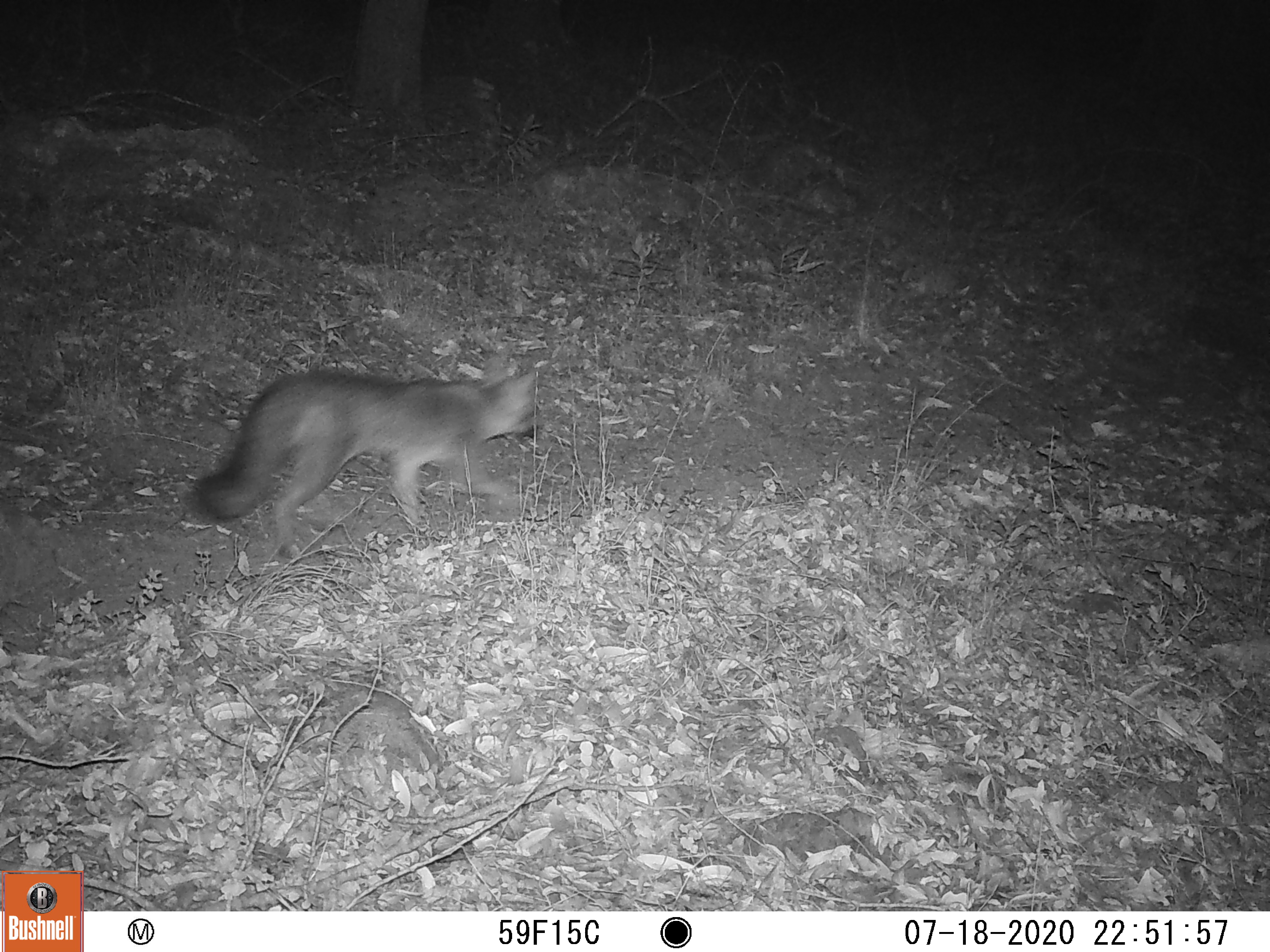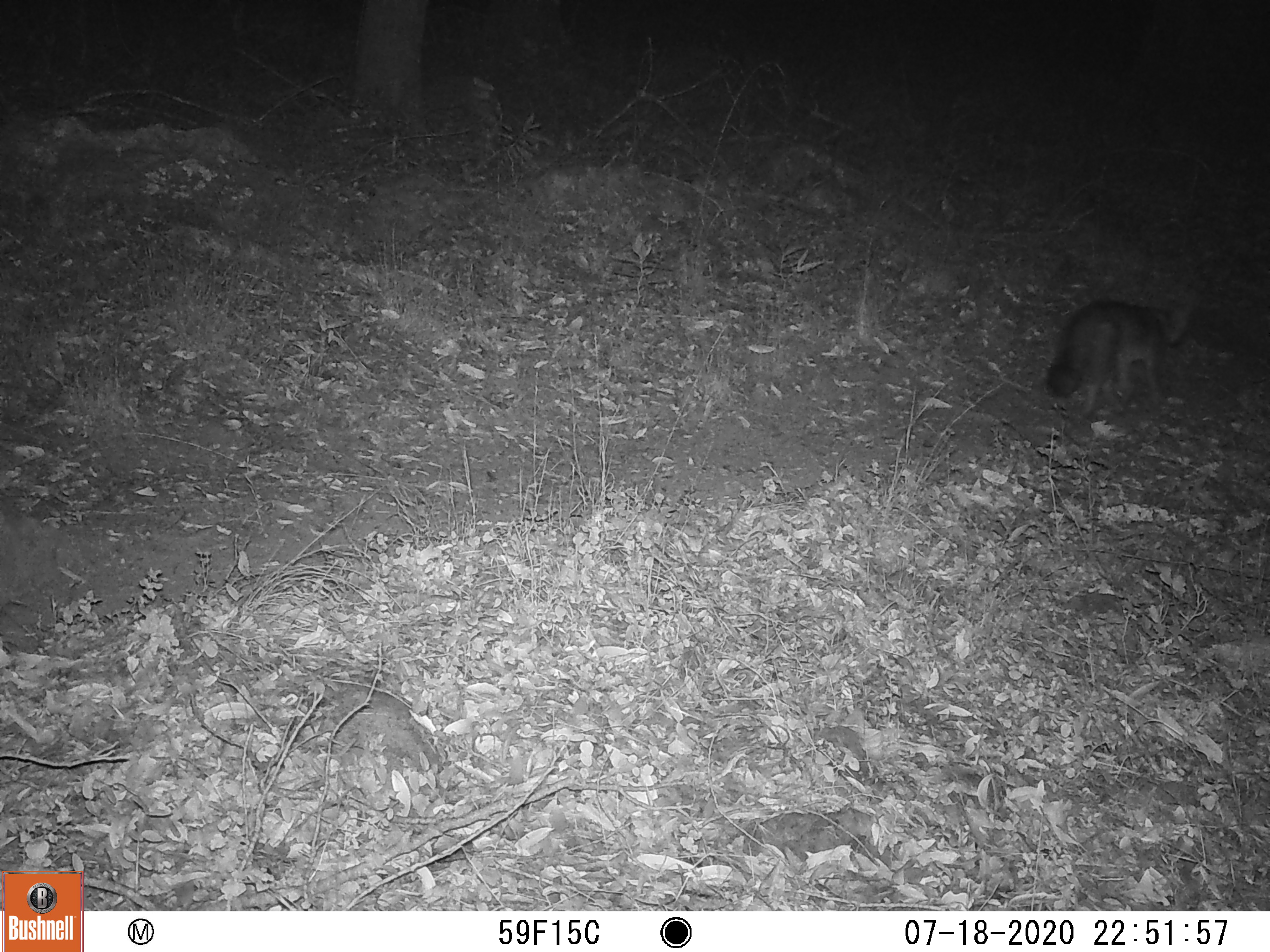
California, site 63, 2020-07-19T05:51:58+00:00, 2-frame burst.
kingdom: Animalia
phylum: Chordata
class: Mammalia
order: Carnivora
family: Canidae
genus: Urocyon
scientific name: Urocyon cinereoargenteus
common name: gray fox